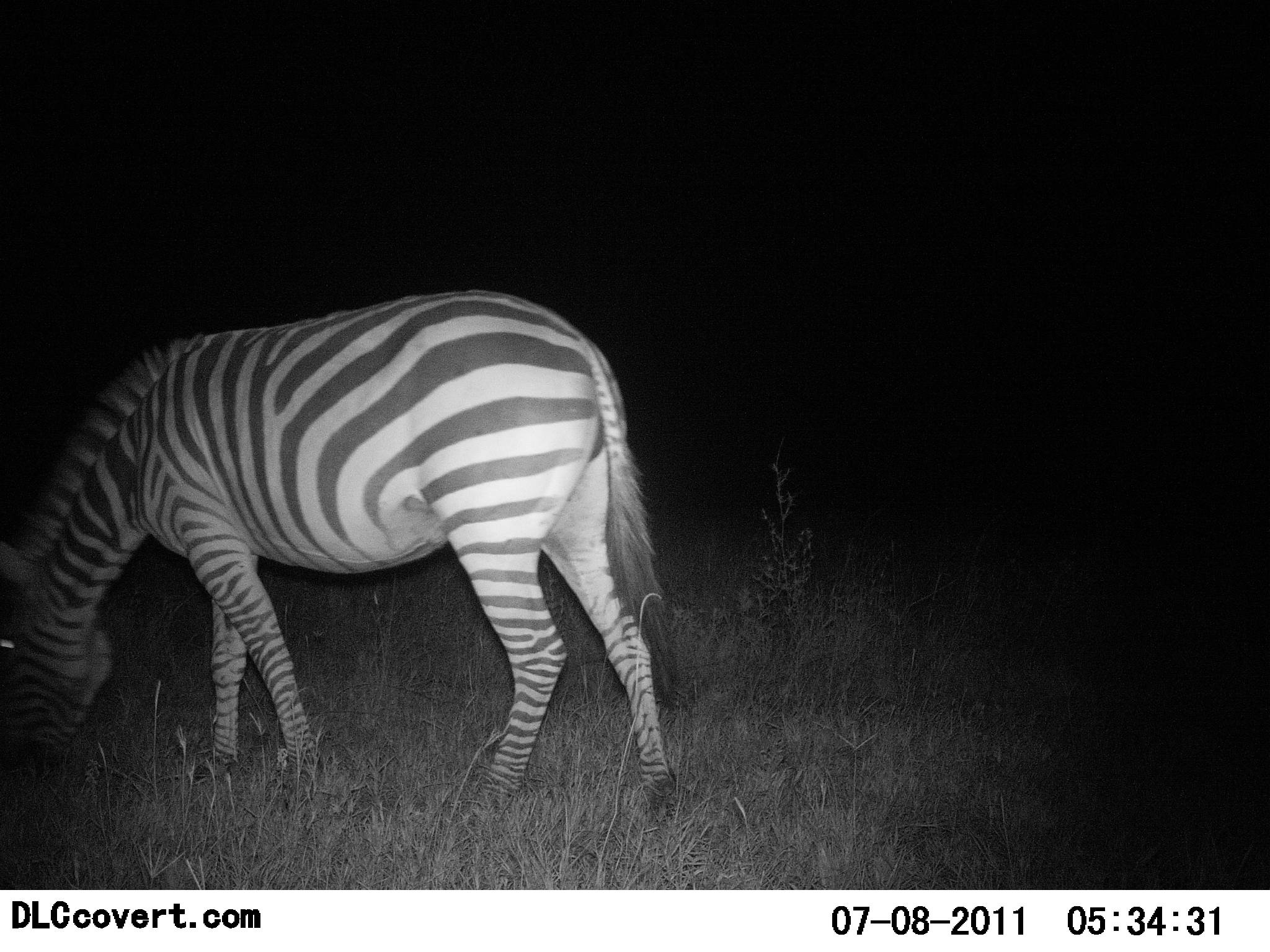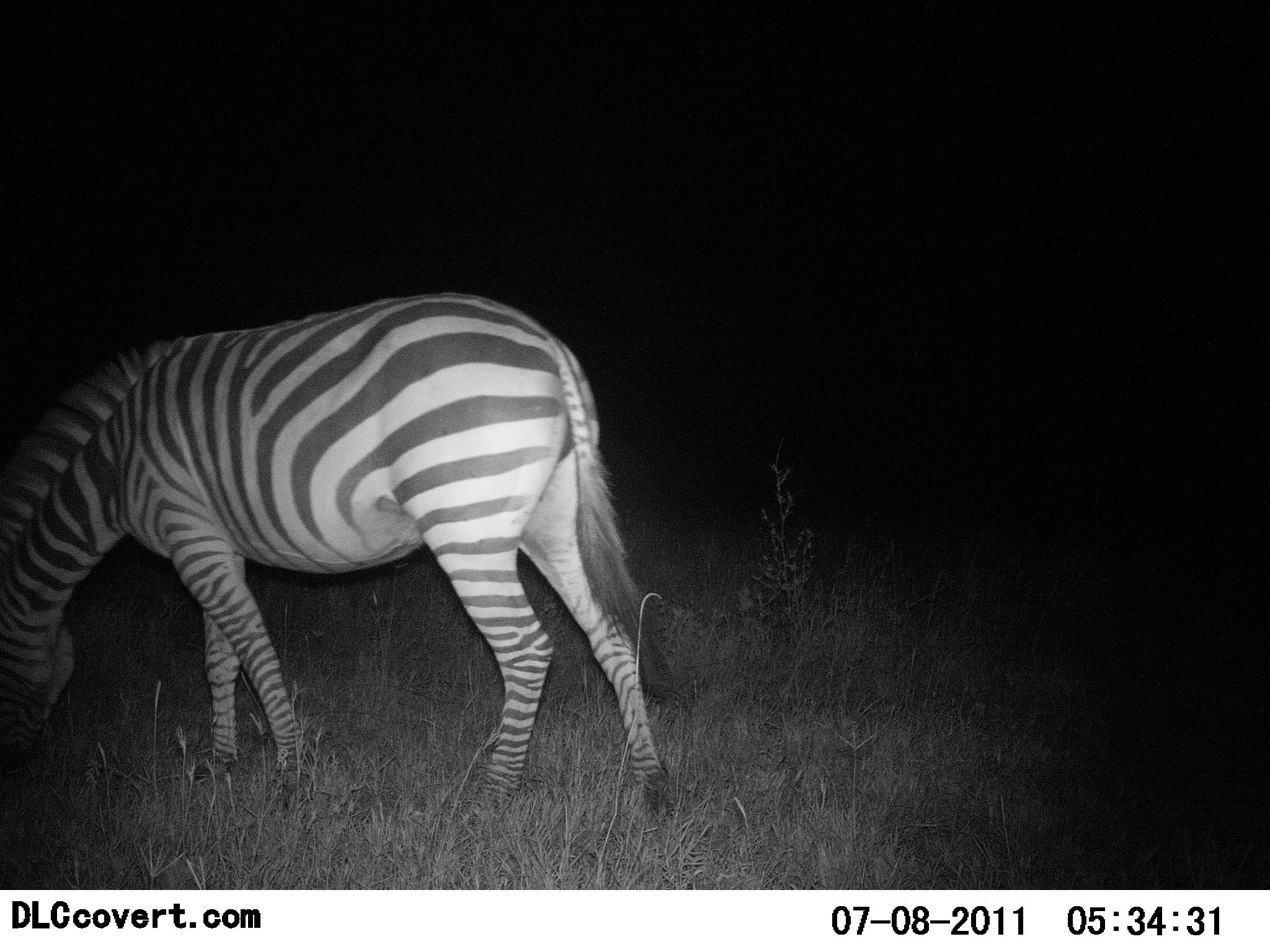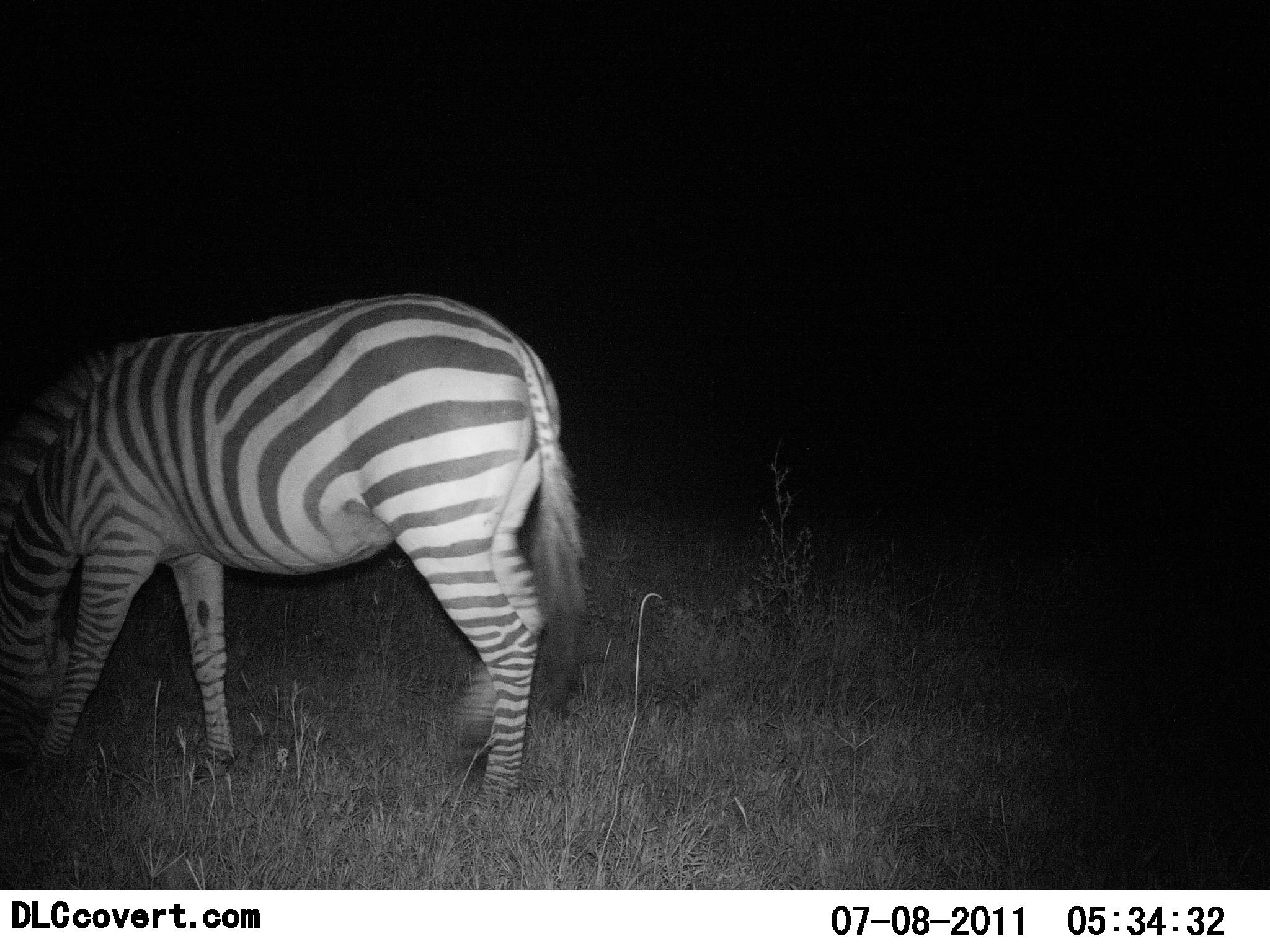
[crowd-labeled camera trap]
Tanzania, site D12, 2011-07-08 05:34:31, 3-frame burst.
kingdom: Animalia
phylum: Chordata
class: Mammalia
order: Perissodactyla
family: Equidae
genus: Equus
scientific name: Equus quagga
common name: plains zebra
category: zebra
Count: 1.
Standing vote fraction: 0%.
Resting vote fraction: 0%.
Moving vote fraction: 18%.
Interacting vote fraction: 0%.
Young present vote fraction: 0%.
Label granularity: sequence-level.